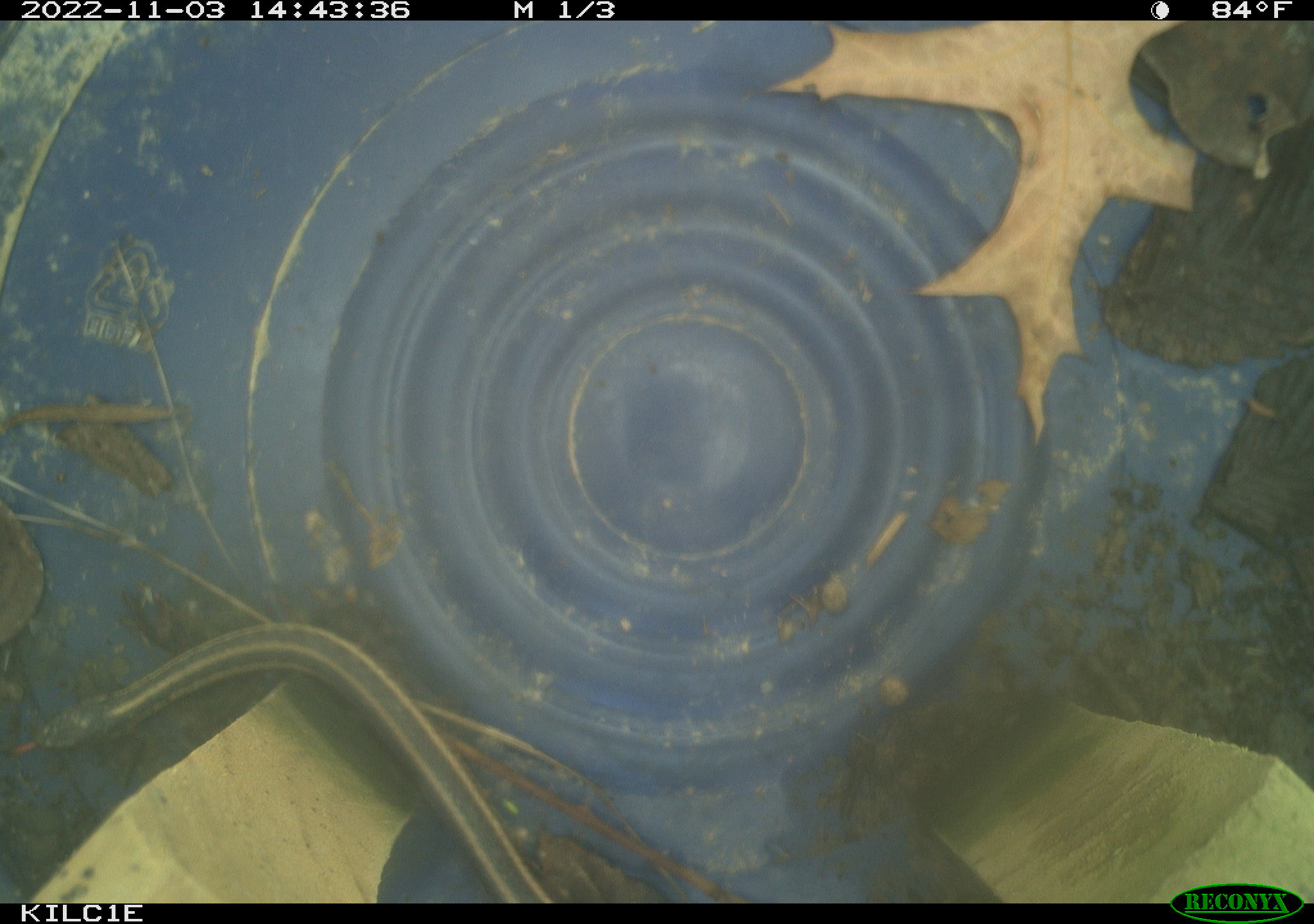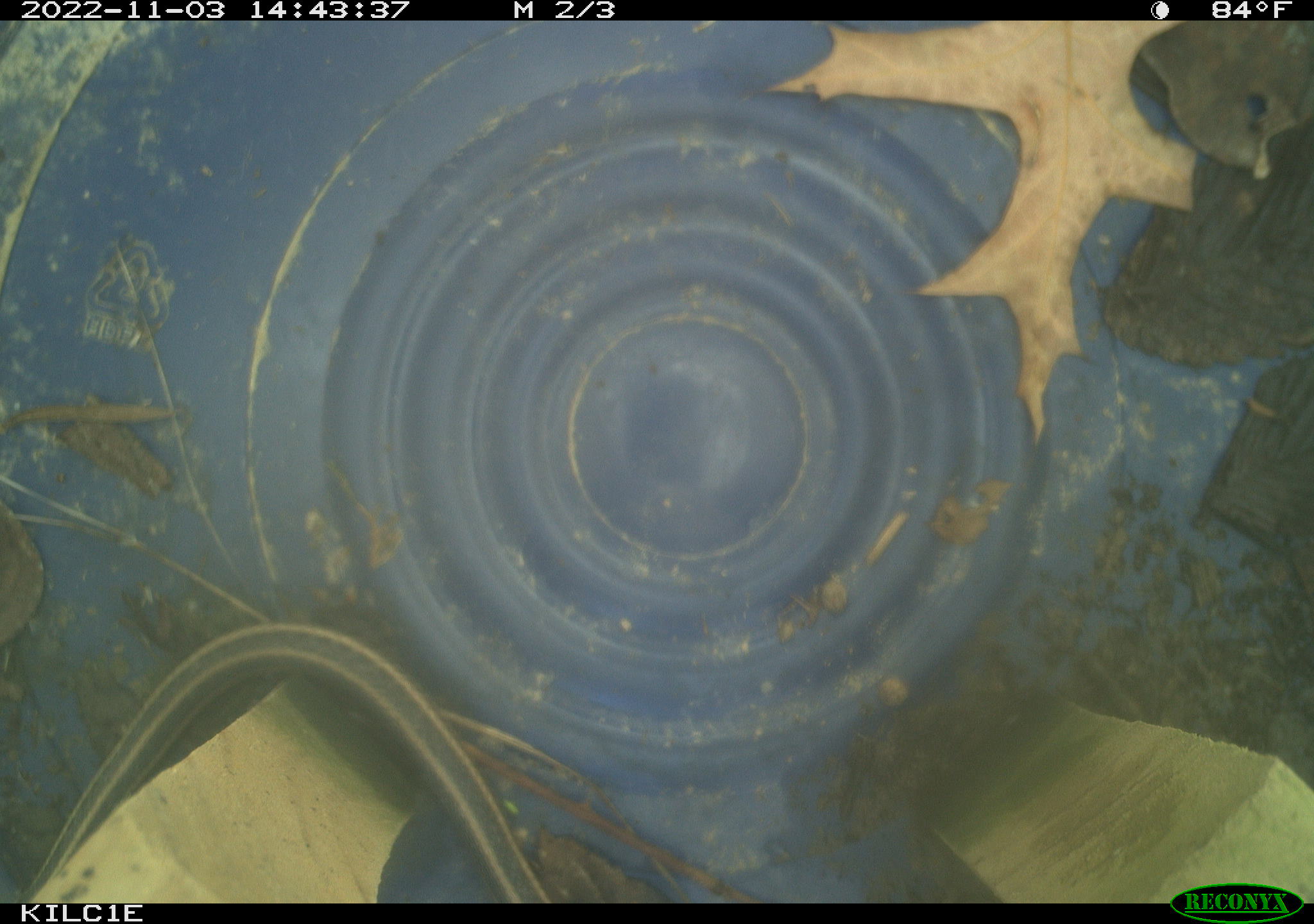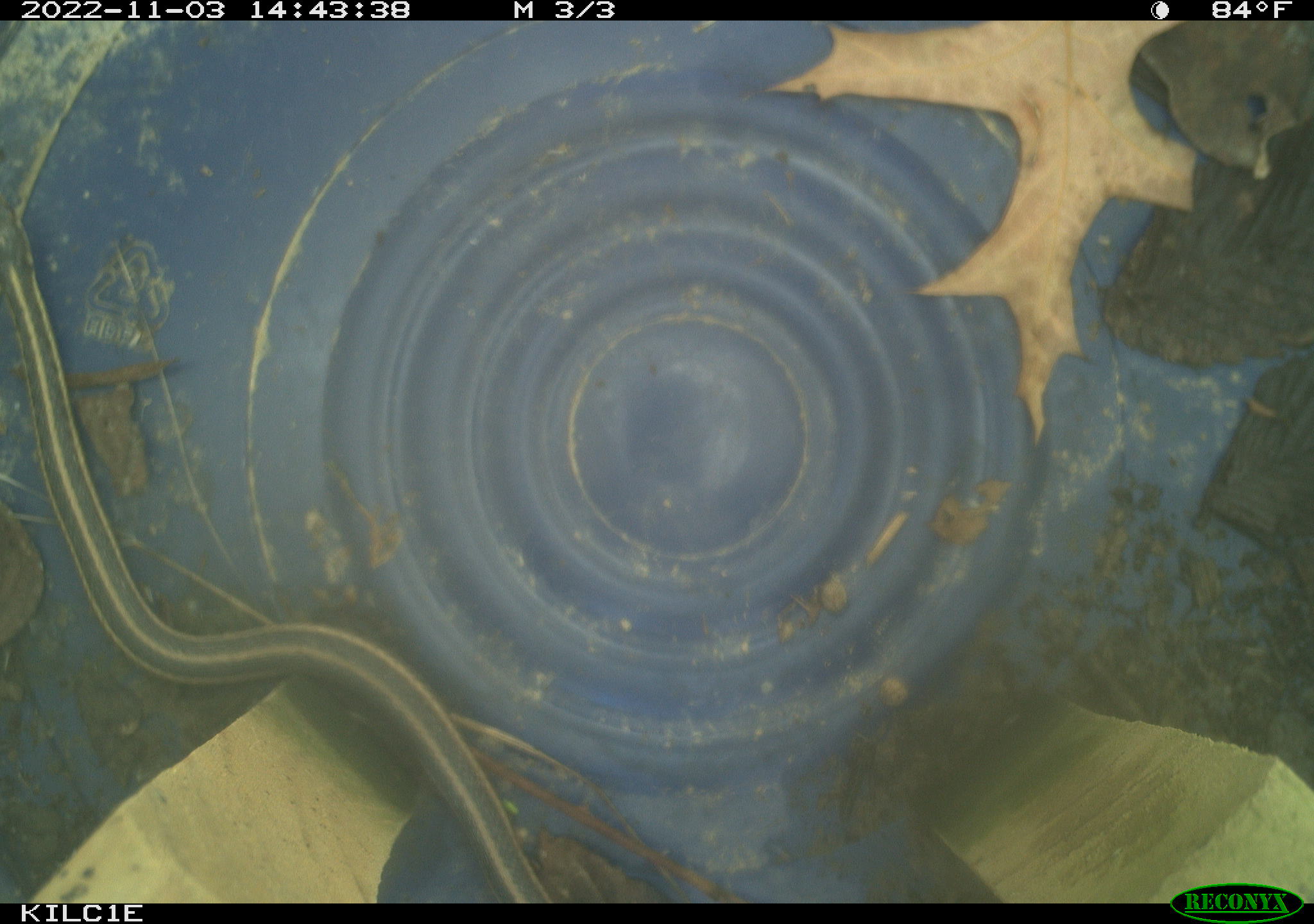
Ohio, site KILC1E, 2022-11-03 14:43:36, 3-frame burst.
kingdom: Animalia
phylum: Chordata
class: Reptilia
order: Squamata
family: Colubridae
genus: Thamnophis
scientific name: Thamnophis sirtalis sirtalis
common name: eastern gartersnake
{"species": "eastern gartersnake (Thamnophis sirtalis sirtalis)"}